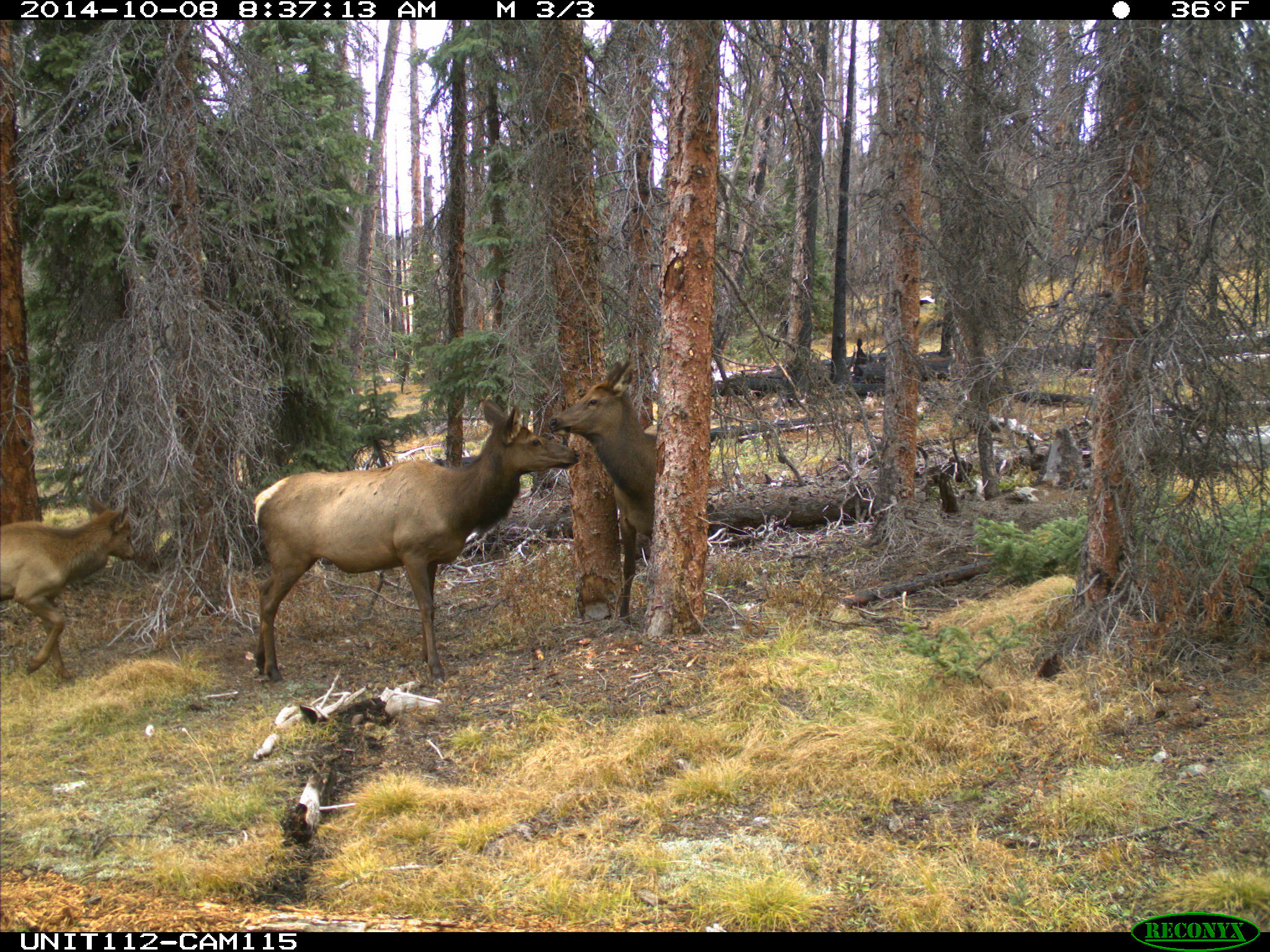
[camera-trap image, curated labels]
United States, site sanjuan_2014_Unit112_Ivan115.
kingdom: Animalia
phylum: Chordata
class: Mammalia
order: Artiodactyla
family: Cervidae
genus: Cervus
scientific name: Cervus elaphus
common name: red deer